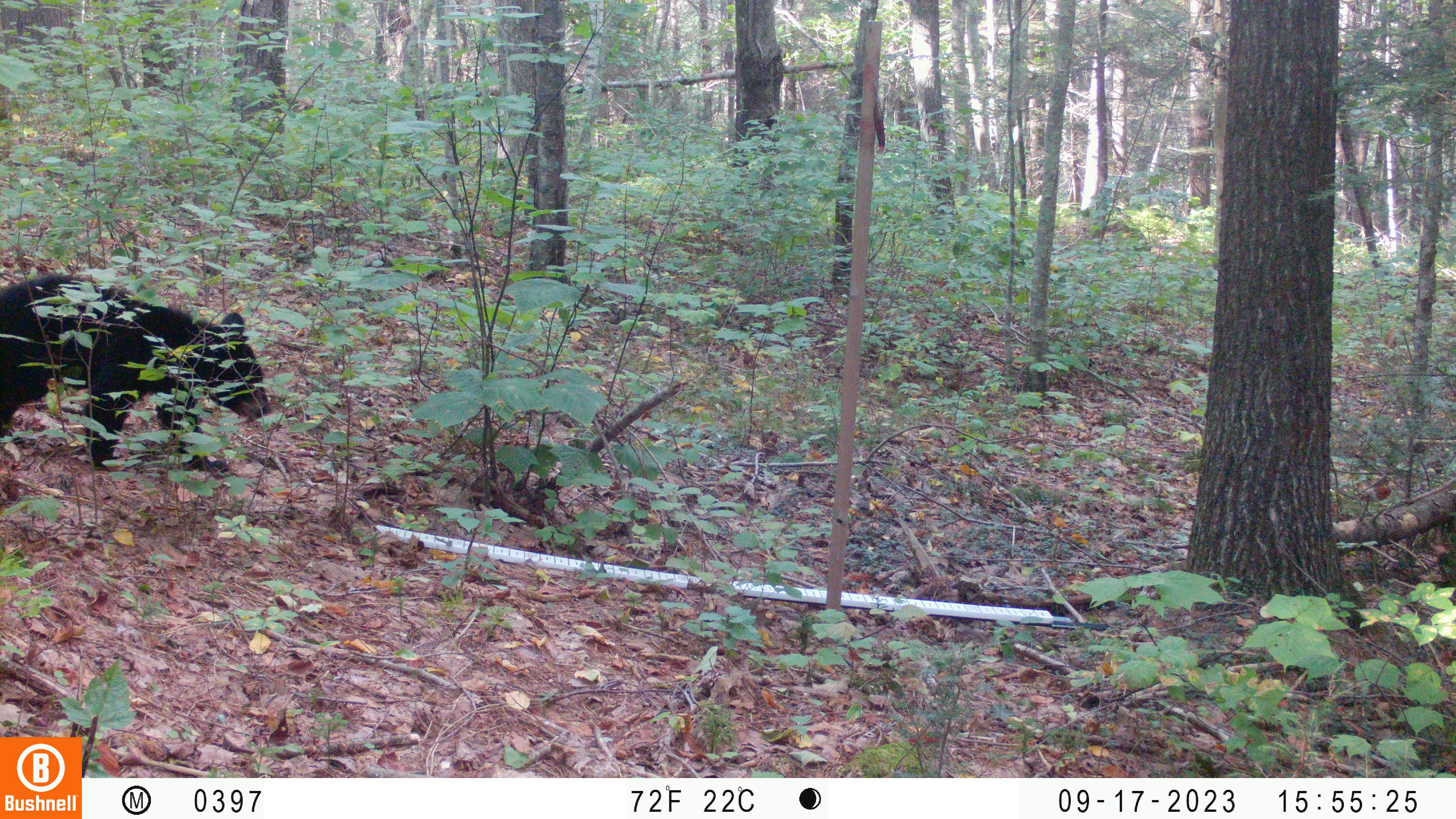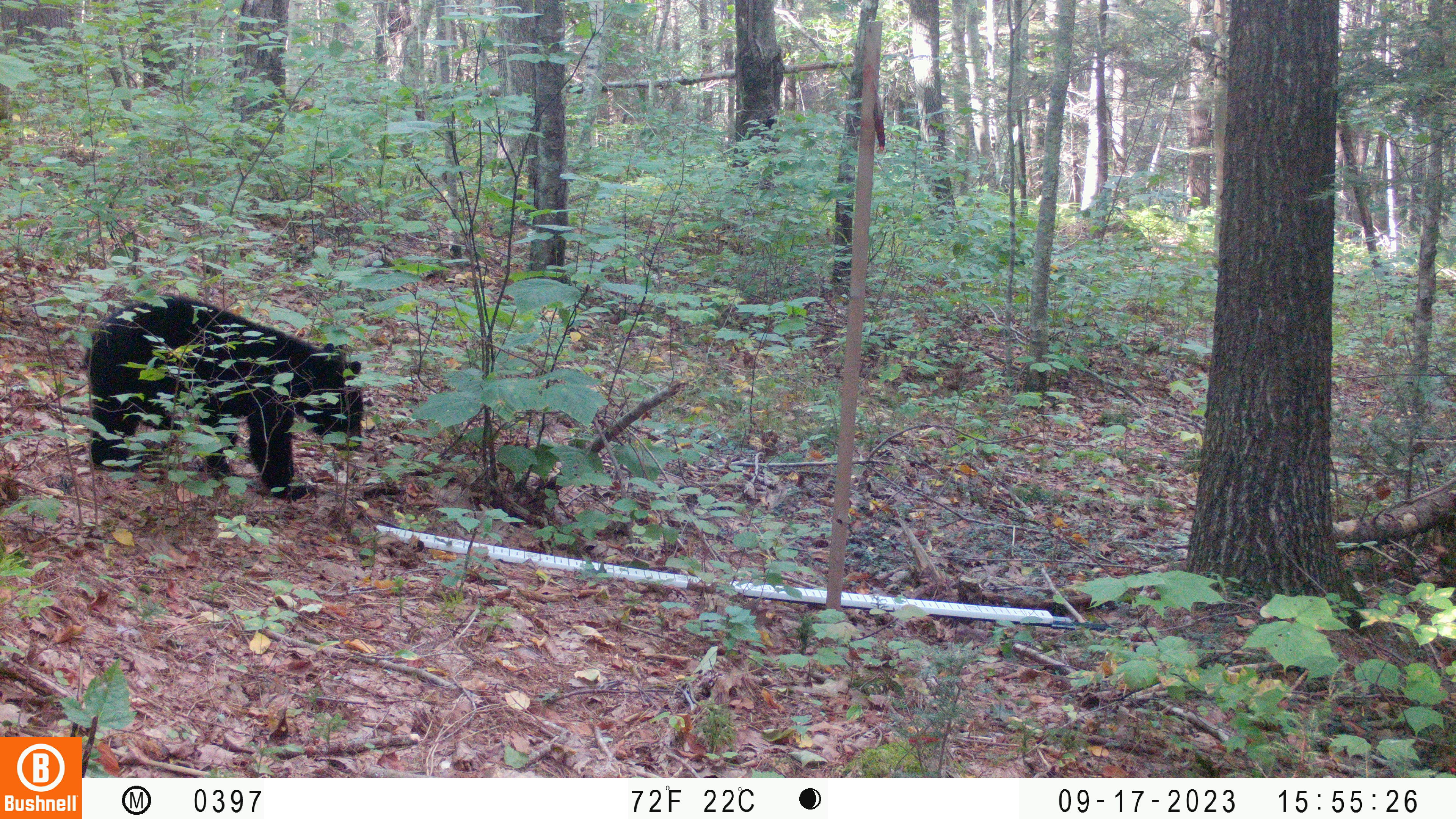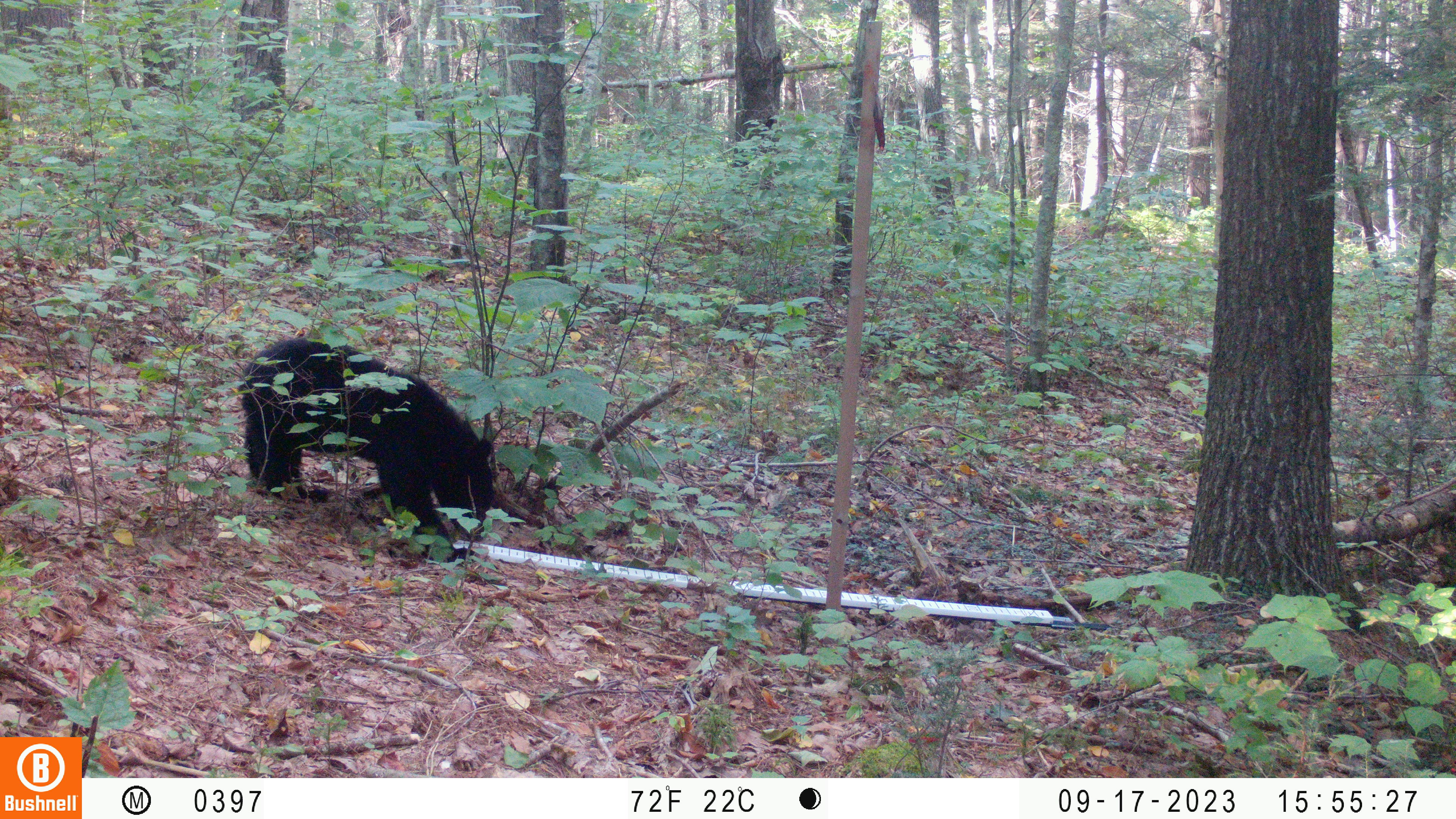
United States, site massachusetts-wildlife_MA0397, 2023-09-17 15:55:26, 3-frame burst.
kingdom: Animalia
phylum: Chordata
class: Mammalia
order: Carnivora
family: Ursidae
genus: Ursus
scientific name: Ursus americanus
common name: black bear